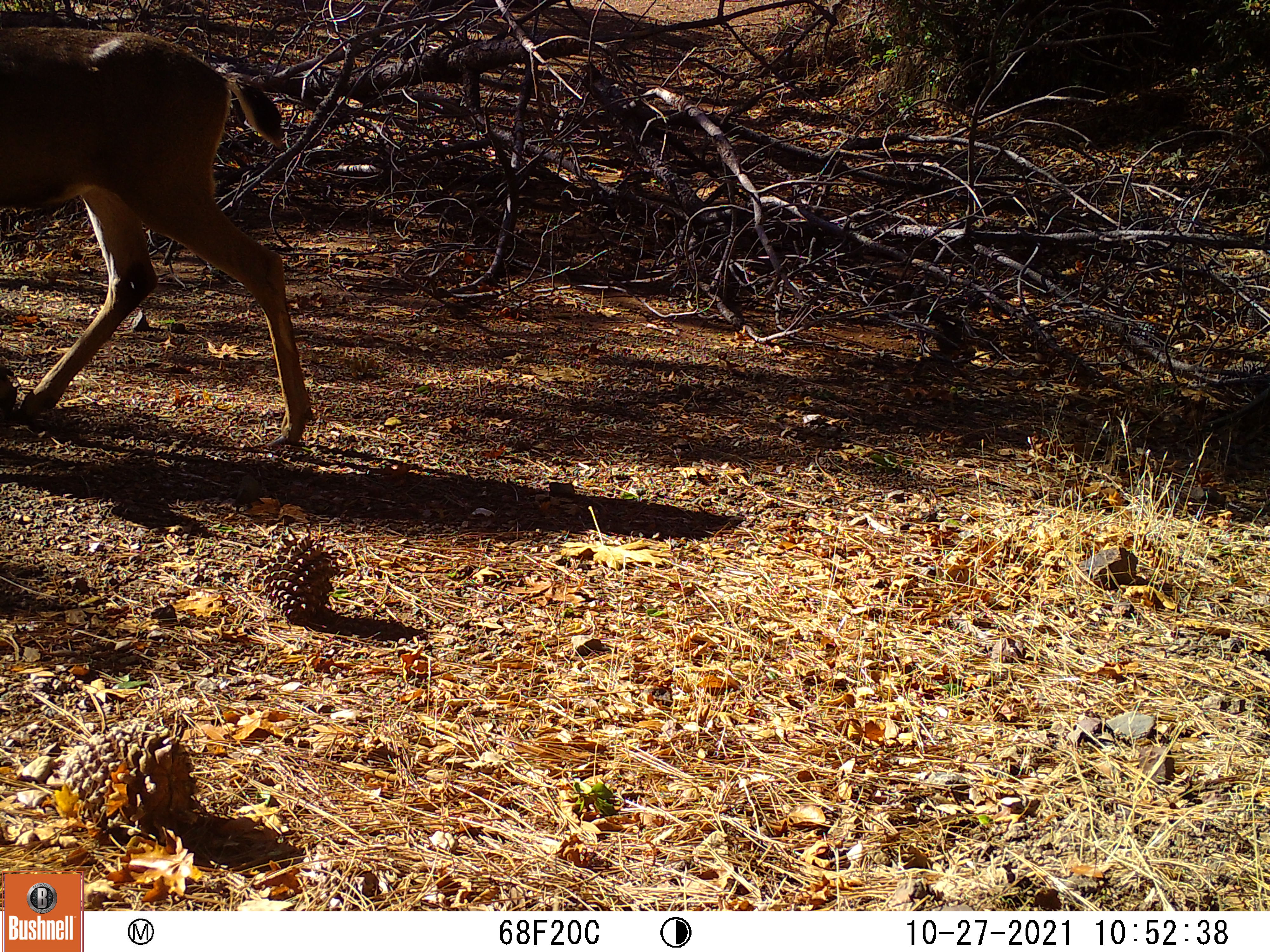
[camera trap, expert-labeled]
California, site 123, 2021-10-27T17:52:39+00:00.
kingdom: Animalia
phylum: Chordata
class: Mammalia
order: Artiodactyla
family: Cervidae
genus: Odocoileus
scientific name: Odocoileus hemionus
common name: mule deer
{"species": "mule deer (Odocoileus hemionus)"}